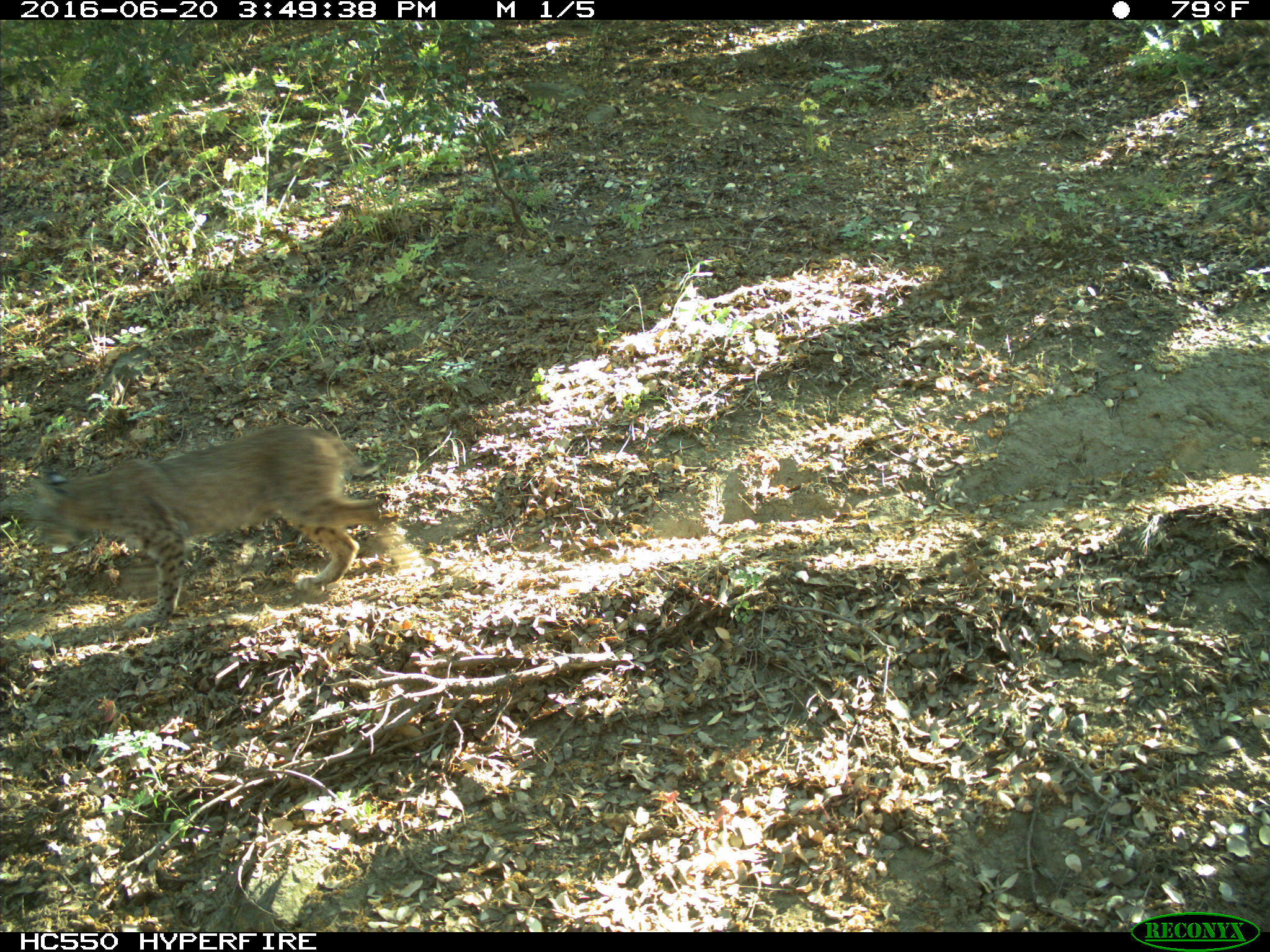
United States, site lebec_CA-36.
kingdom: Animalia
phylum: Chordata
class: Mammalia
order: Carnivora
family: Felidae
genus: Lynx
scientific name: Lynx rufus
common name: bobcat